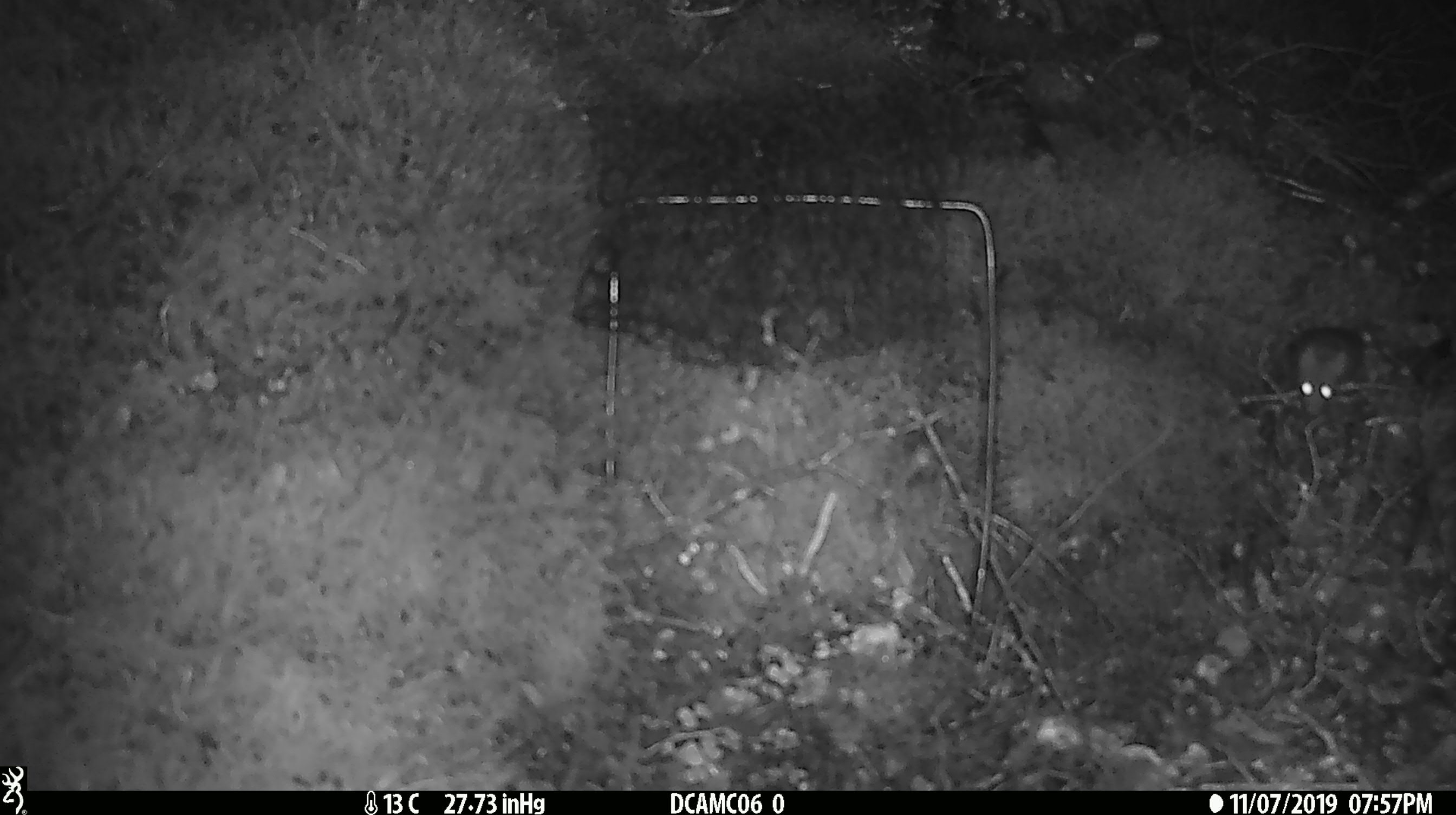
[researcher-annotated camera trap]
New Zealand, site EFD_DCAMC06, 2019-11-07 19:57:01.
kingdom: Animalia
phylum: Chordata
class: Mammalia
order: Rodentia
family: Muridae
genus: Mus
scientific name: Mus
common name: mouse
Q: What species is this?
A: Mouse (Mus).